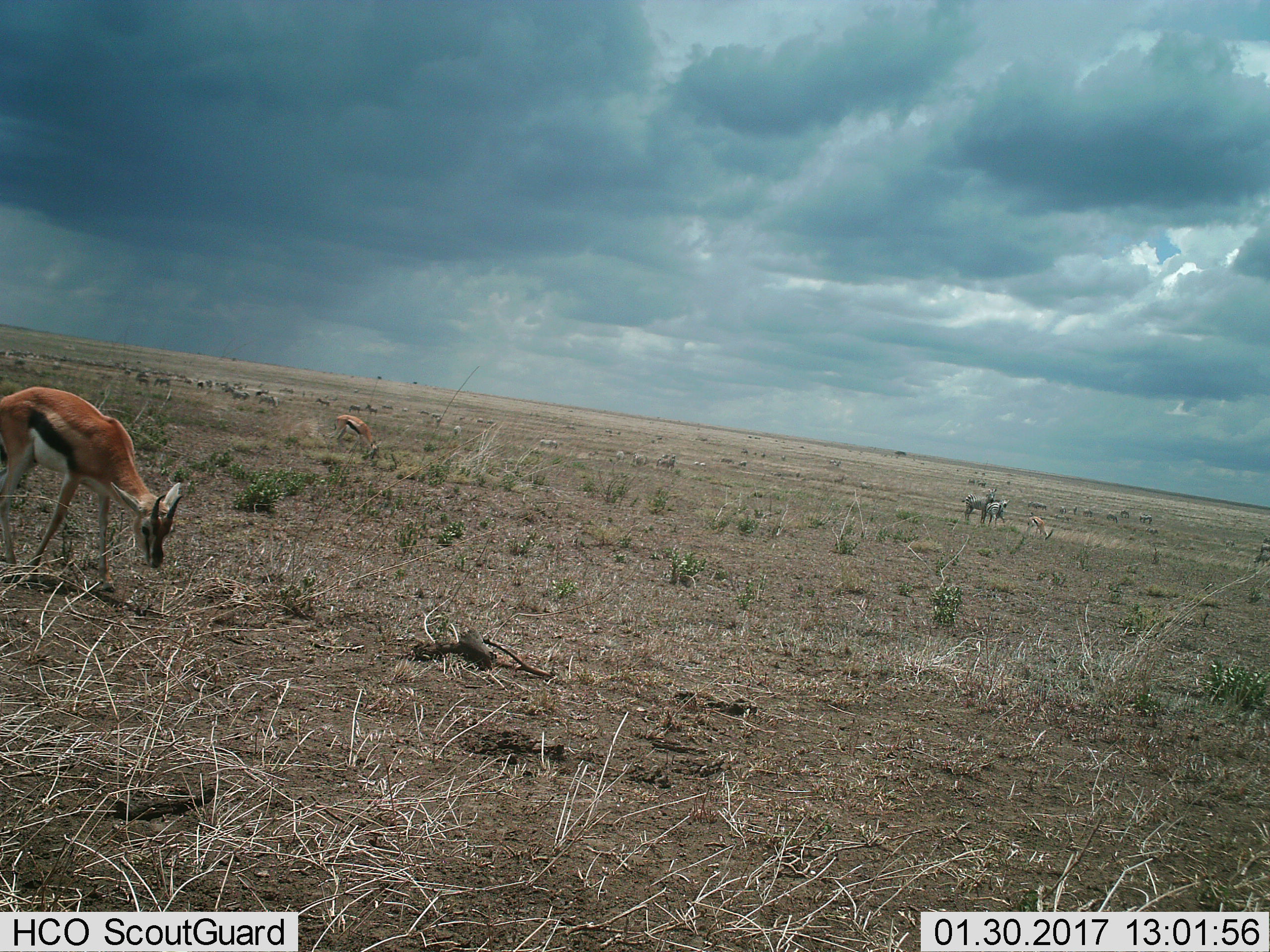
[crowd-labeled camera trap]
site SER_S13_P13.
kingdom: Animalia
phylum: Chordata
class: Mammalia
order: Artiodactyla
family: Bovidae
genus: Eudorcas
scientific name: Eudorcas thomsonii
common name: thomson's gazelle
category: gazellethomsons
Gazellethomsons (thomson's gazelle) (Eudorcas thomsonii), count 3. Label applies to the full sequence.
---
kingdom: Animalia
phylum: Chordata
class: Mammalia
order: Perissodactyla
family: Equidae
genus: Equus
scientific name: Equus quagga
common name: plains zebra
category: zebraplains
Zebraplains (plains zebra) (Equus quagga), count 11-50. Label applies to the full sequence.